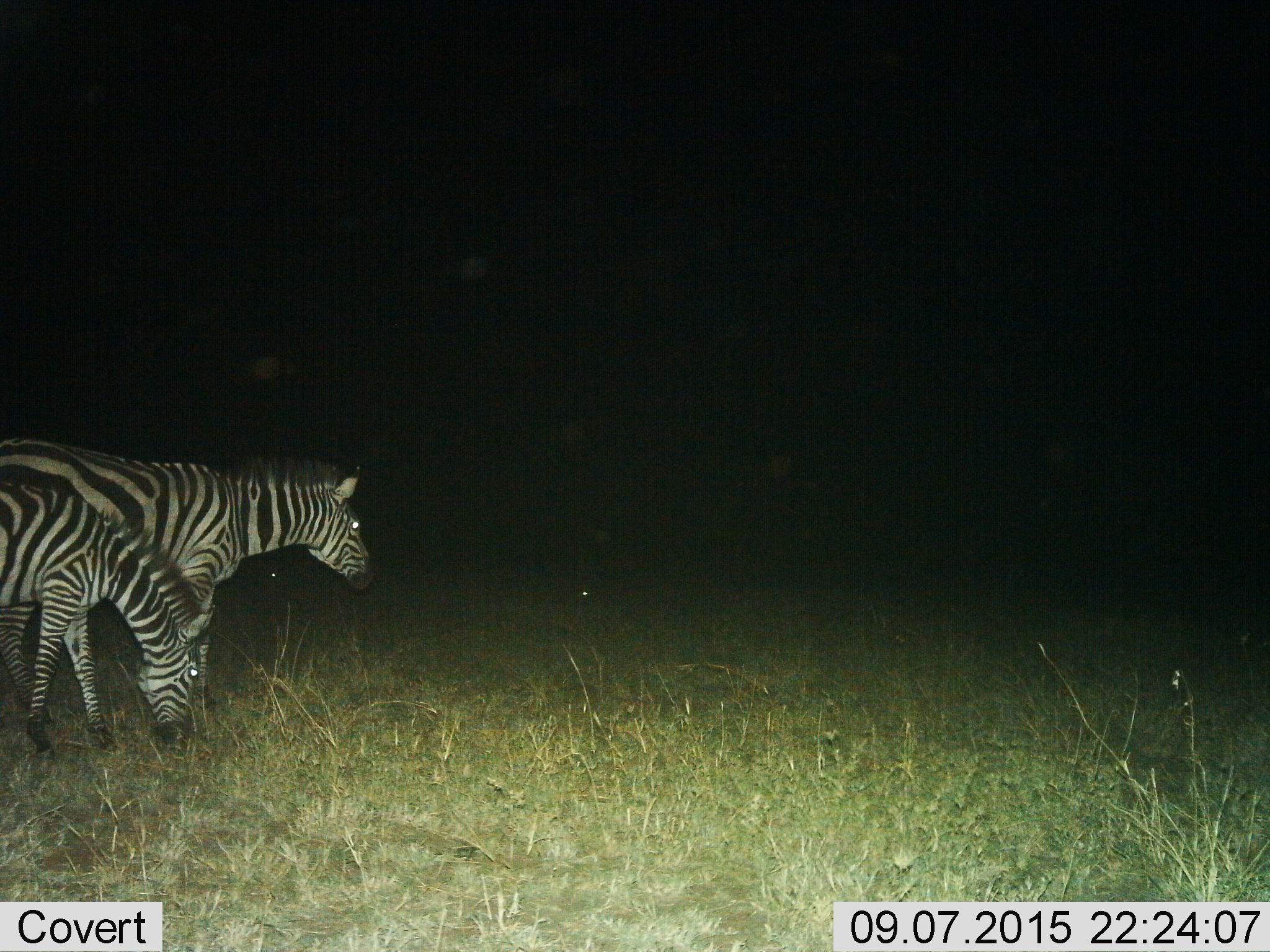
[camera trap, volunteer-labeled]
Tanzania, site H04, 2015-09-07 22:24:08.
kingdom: Animalia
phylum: Chordata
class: Mammalia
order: Perissodactyla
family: Equidae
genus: Equus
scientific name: Equus quagga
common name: plains zebra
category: zebra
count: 2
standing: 80%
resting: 0%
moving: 20%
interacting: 0%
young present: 30%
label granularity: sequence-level